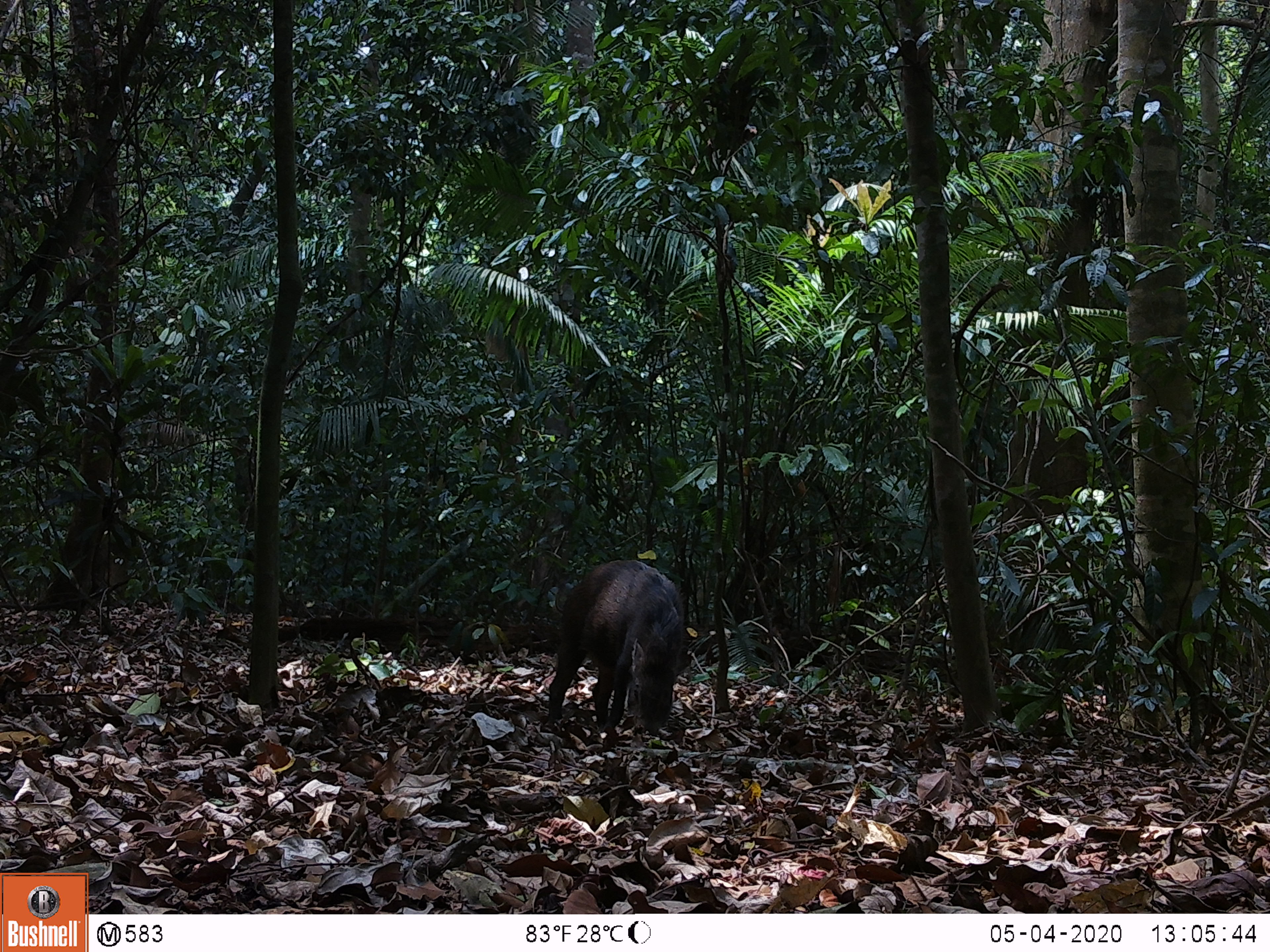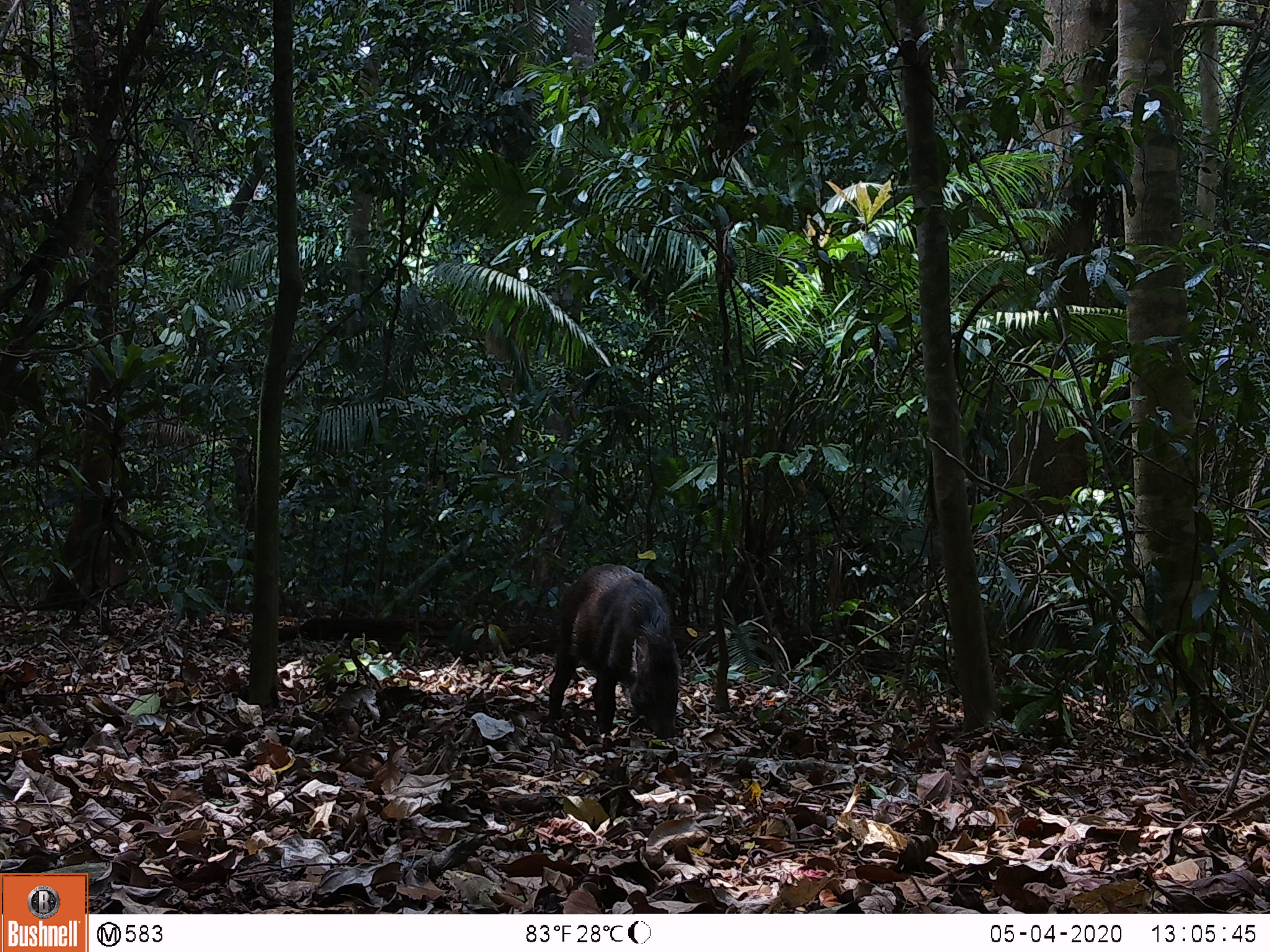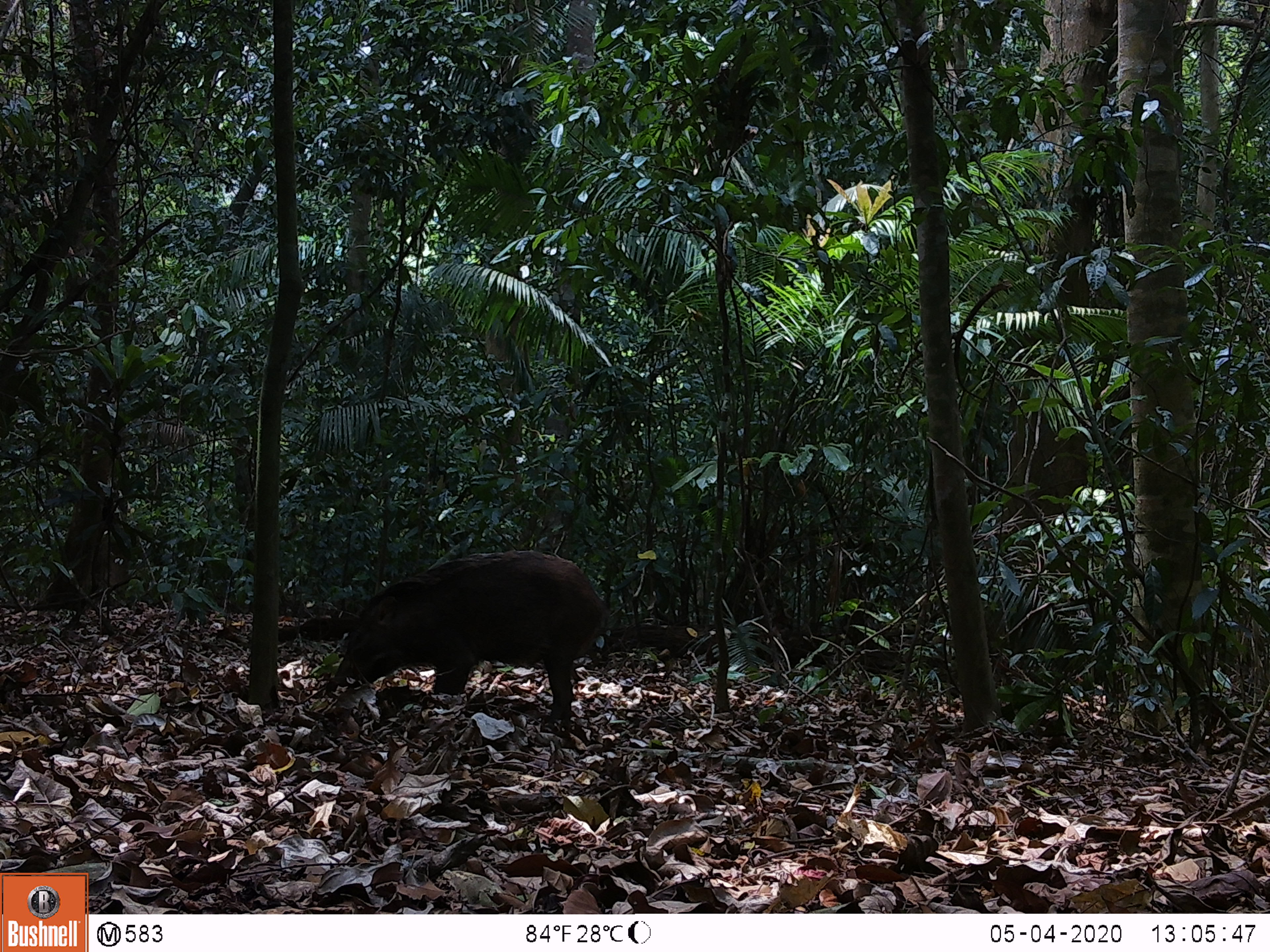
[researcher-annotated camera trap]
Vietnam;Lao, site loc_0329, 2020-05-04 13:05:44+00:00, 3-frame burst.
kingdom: Animalia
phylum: Chordata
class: Mammalia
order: Artiodactyla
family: Suidae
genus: Sus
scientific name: Sus scrofa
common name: eurasian wild pig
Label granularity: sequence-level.